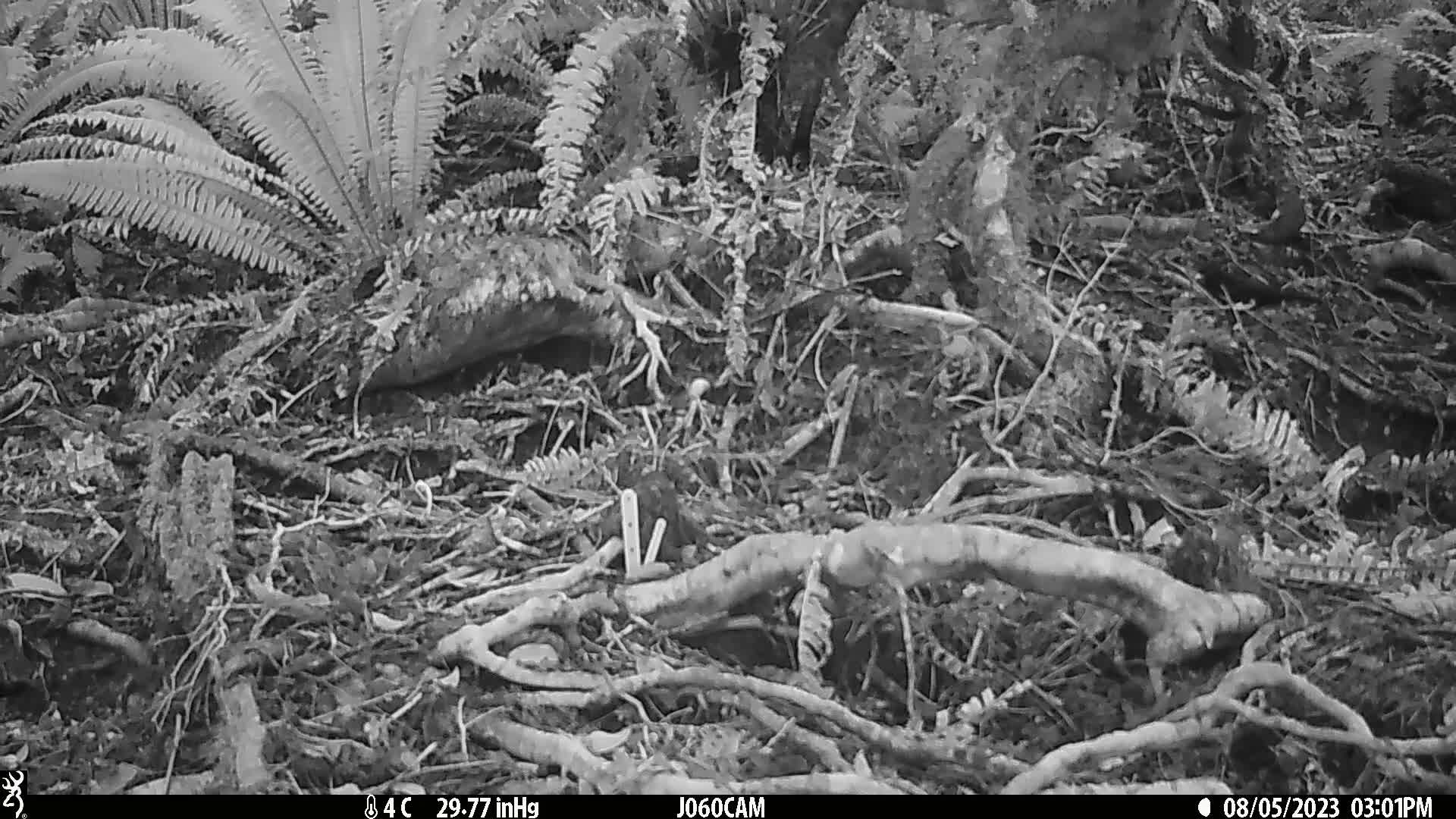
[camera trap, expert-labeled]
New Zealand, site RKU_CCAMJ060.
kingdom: Animalia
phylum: Chordata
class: Aves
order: Passeriformes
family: Turdidae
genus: Turdus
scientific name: Turdus merula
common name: eurasian blackbird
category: blackbird